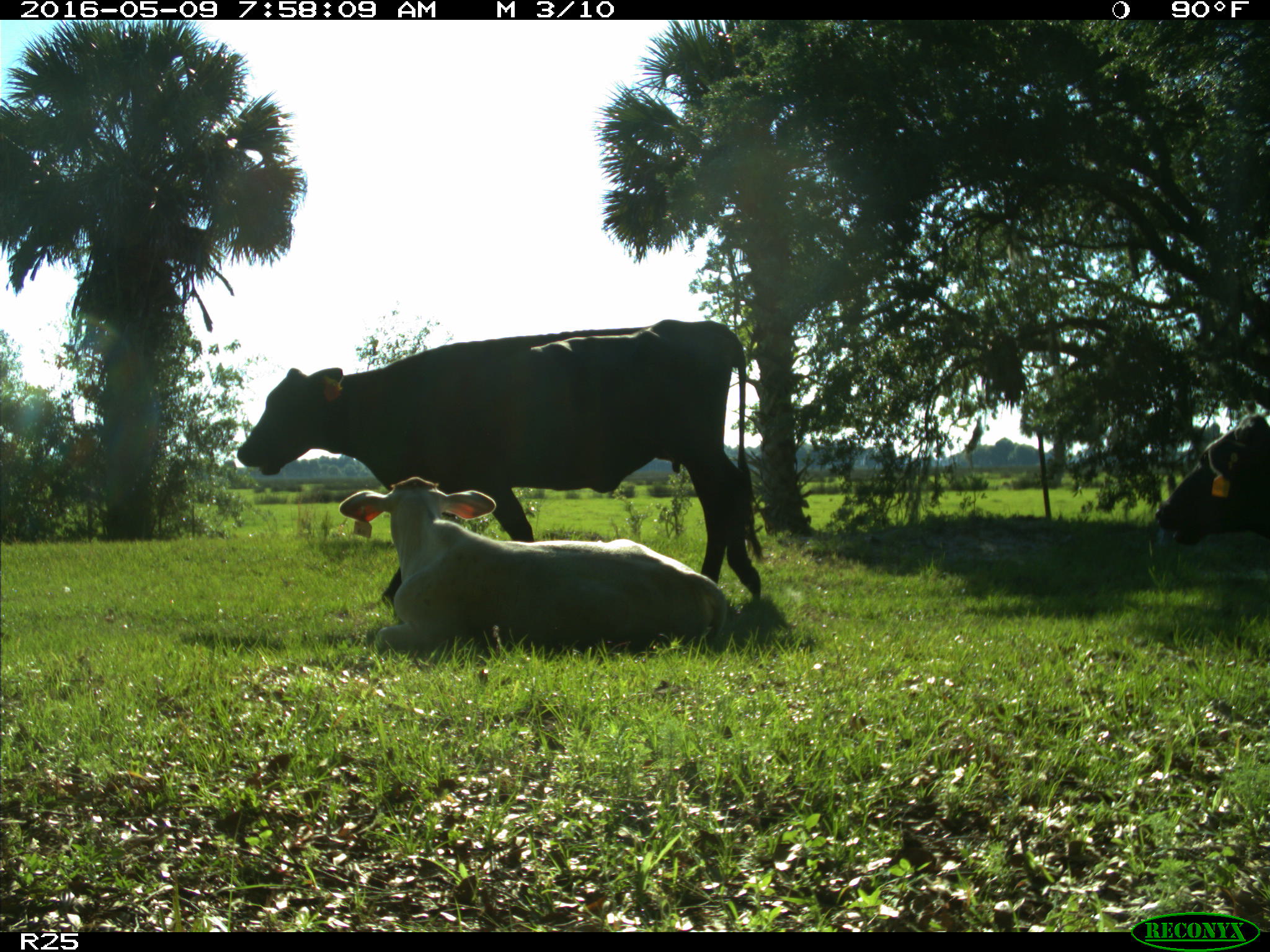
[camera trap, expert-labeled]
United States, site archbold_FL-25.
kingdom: Animalia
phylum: Chordata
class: Mammalia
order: Artiodactyla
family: Bovidae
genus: Bos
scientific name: Bos taurus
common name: domestic cow